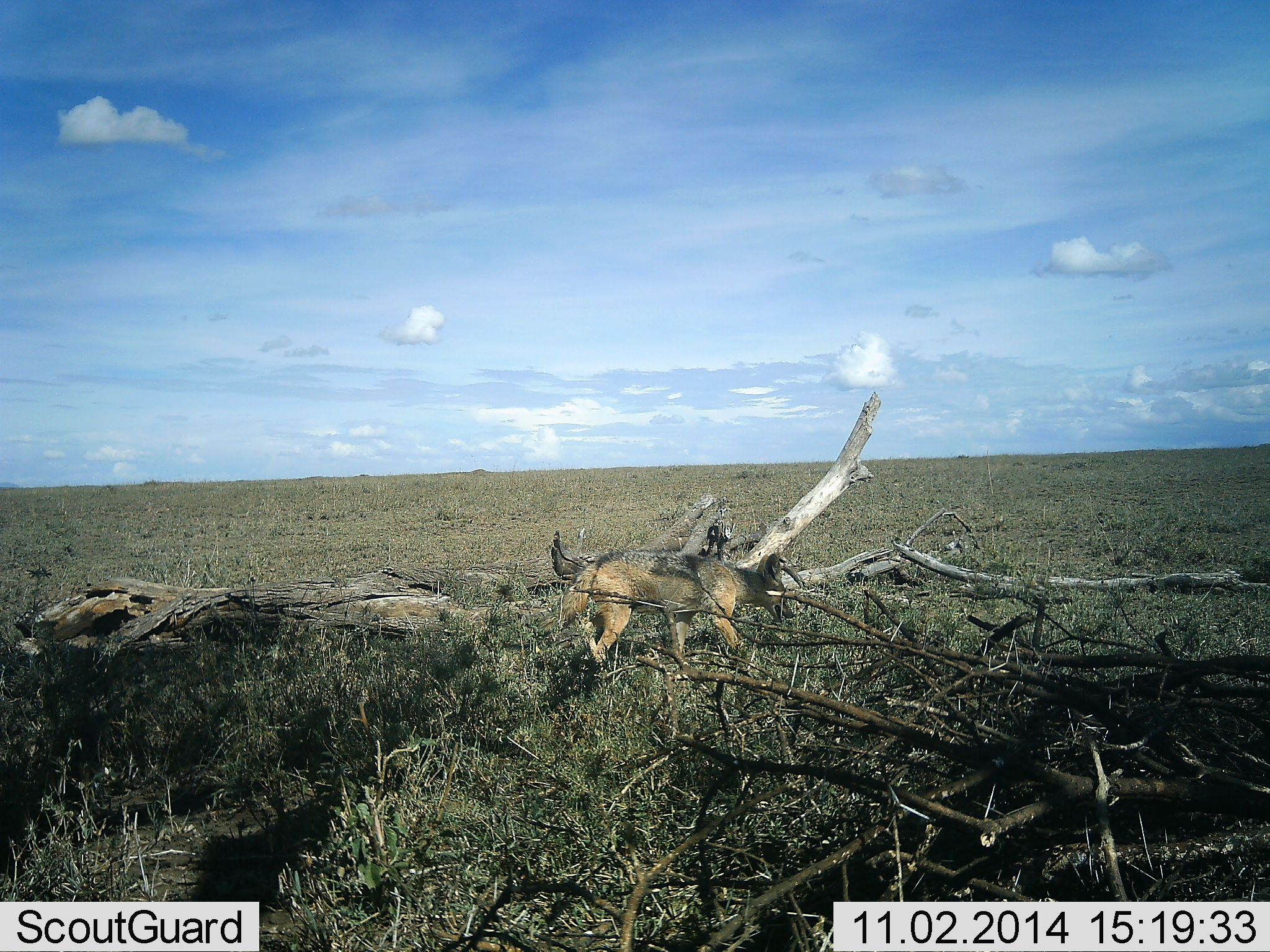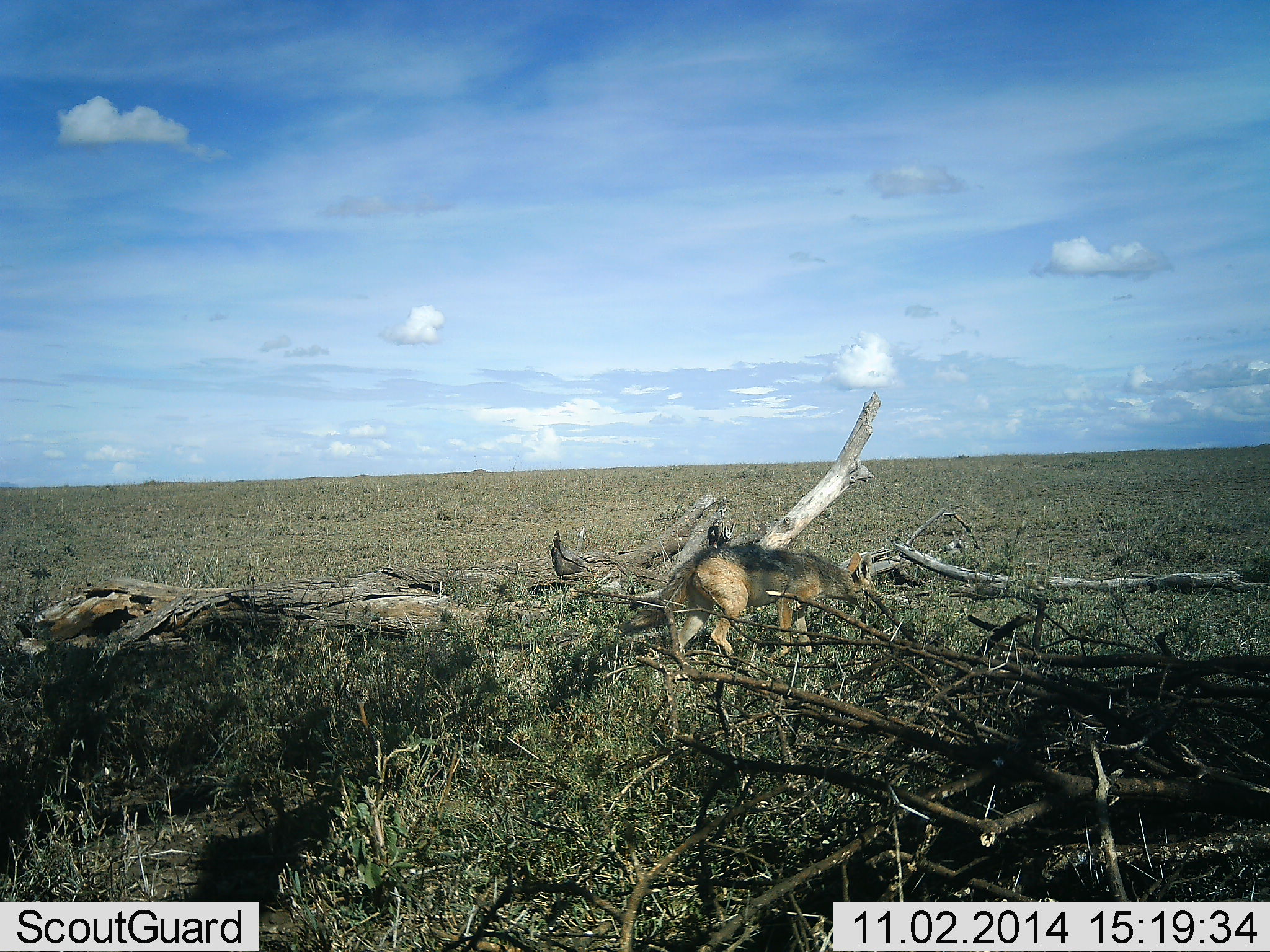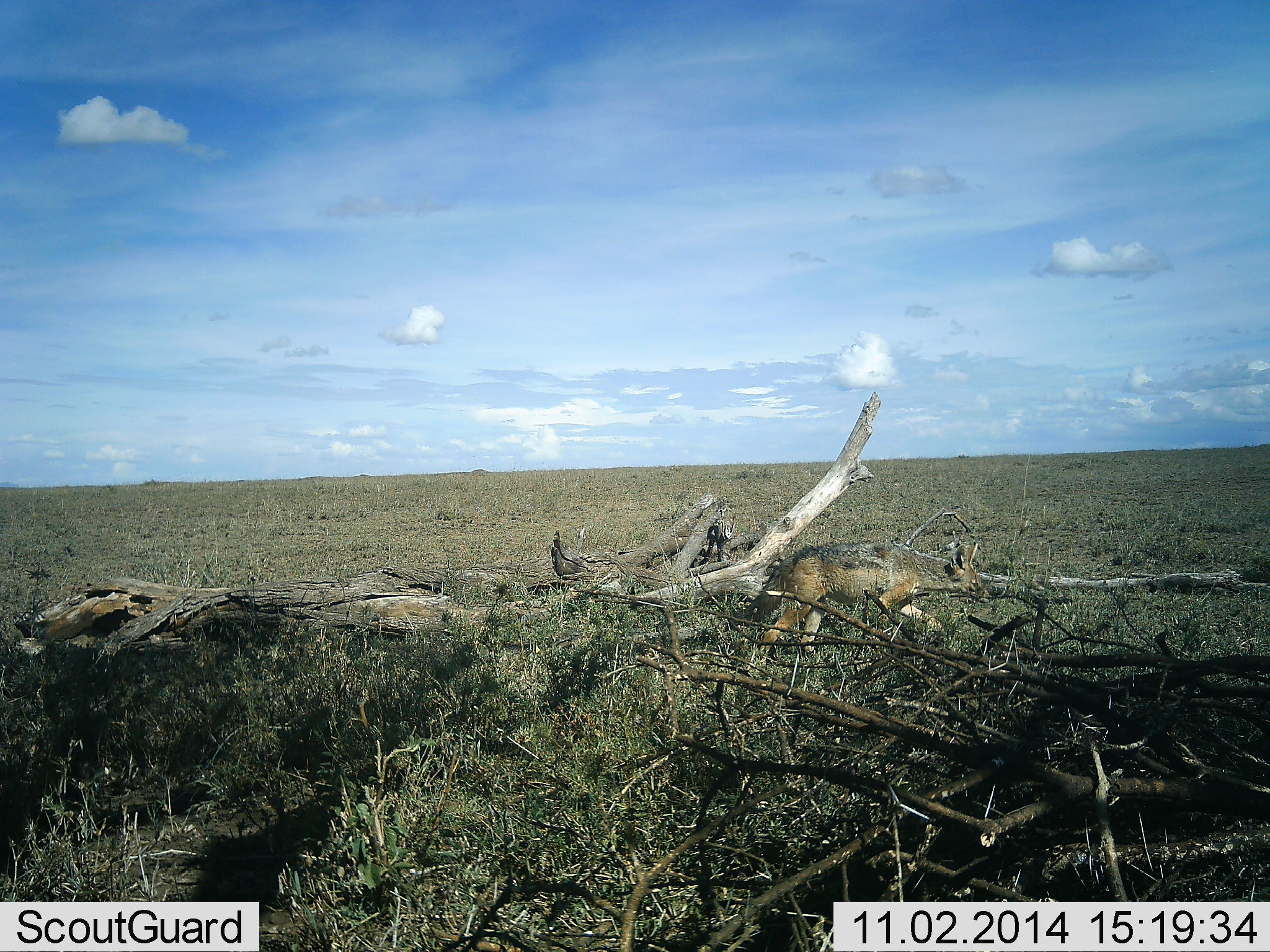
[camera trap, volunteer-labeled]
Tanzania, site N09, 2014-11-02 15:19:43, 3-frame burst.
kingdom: Animalia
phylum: Chordata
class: Mammalia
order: Carnivora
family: Canidae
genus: Lupulella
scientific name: Lupulella mesomelas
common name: black-backed jackal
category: jackal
Jackal (black-backed jackal) (Lupulella mesomelas), count 1. Behavior (volunteer vote fractions): standing 20%, resting 0%, moving 80%, interacting 0%. Young present (vote fraction): 0%. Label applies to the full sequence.